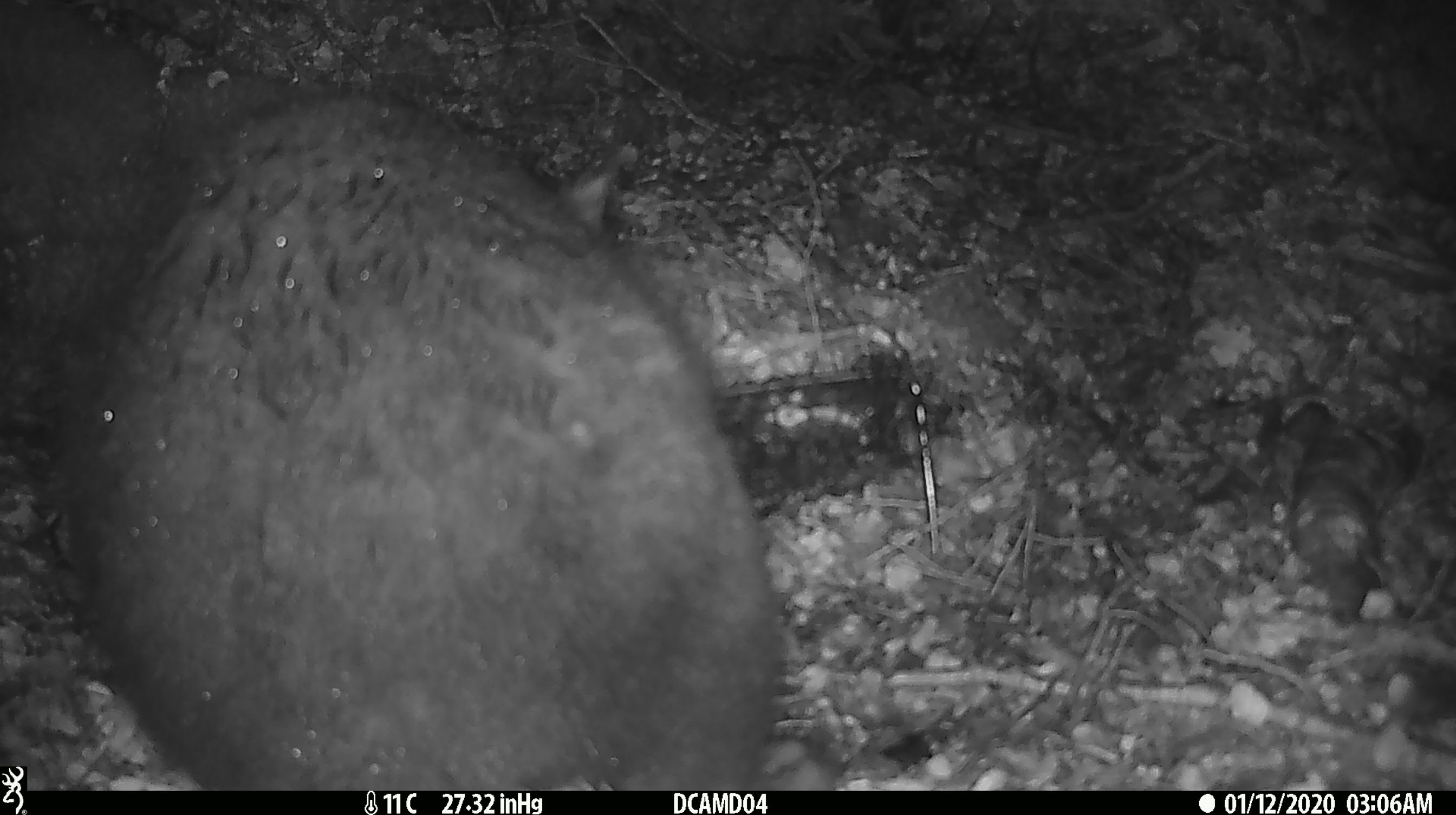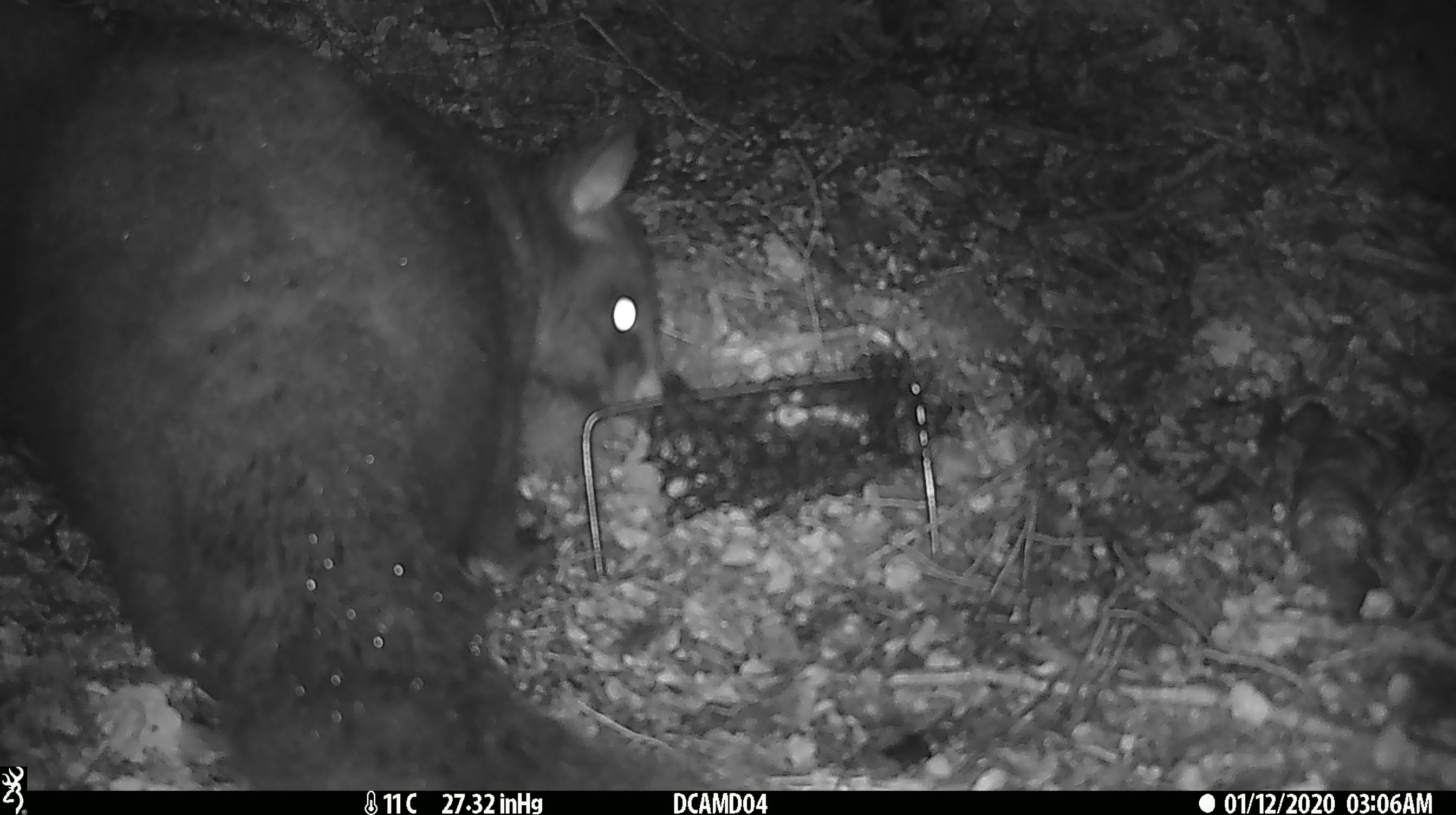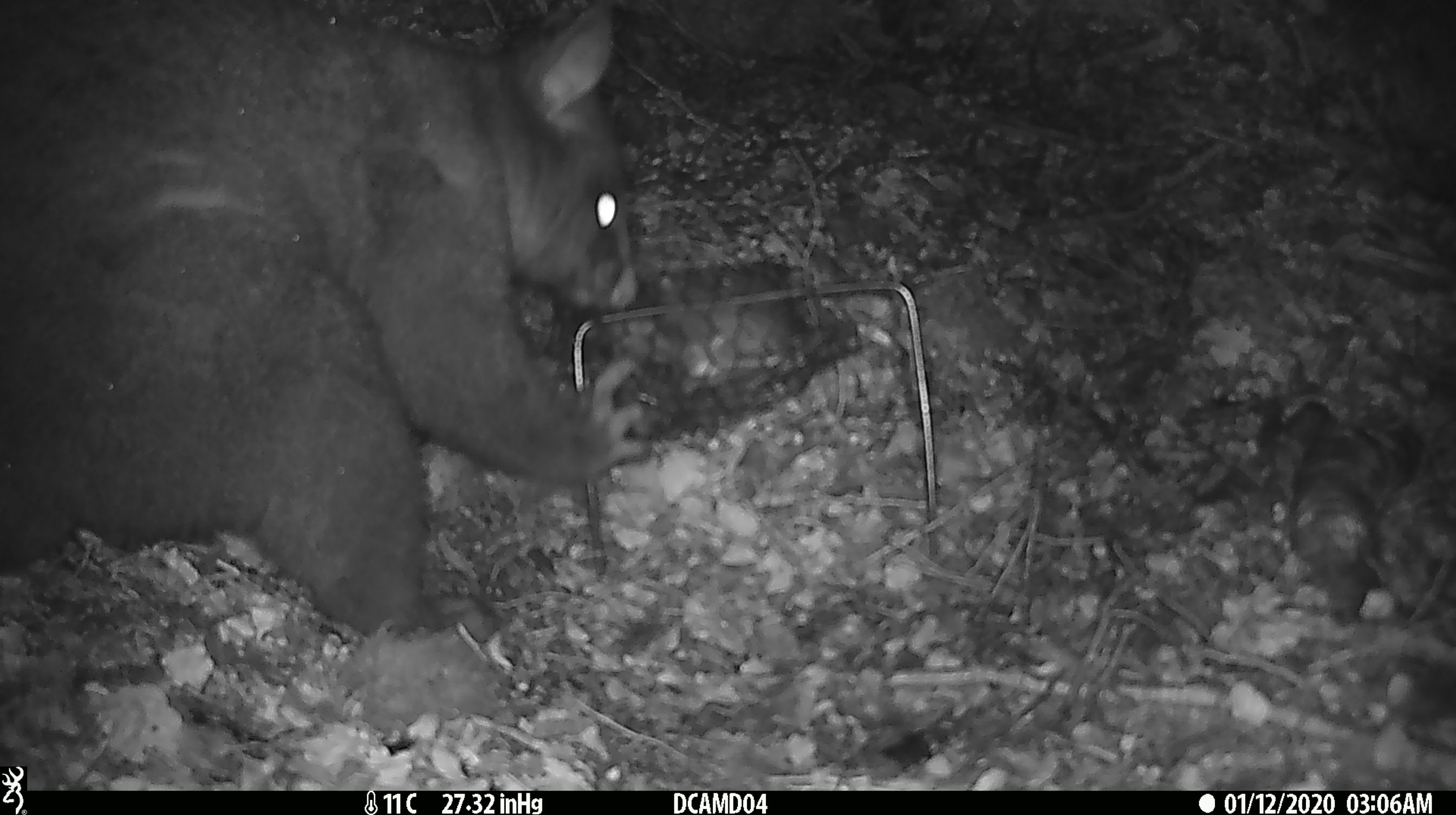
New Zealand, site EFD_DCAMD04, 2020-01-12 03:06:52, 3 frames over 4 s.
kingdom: Animalia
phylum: Chordata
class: Mammalia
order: Diprotodontia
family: Phalangeridae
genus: Trichosurus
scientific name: Trichosurus vulpecula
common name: common brushtail possum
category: possum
Possum (common brushtail possum) (Trichosurus vulpecula).